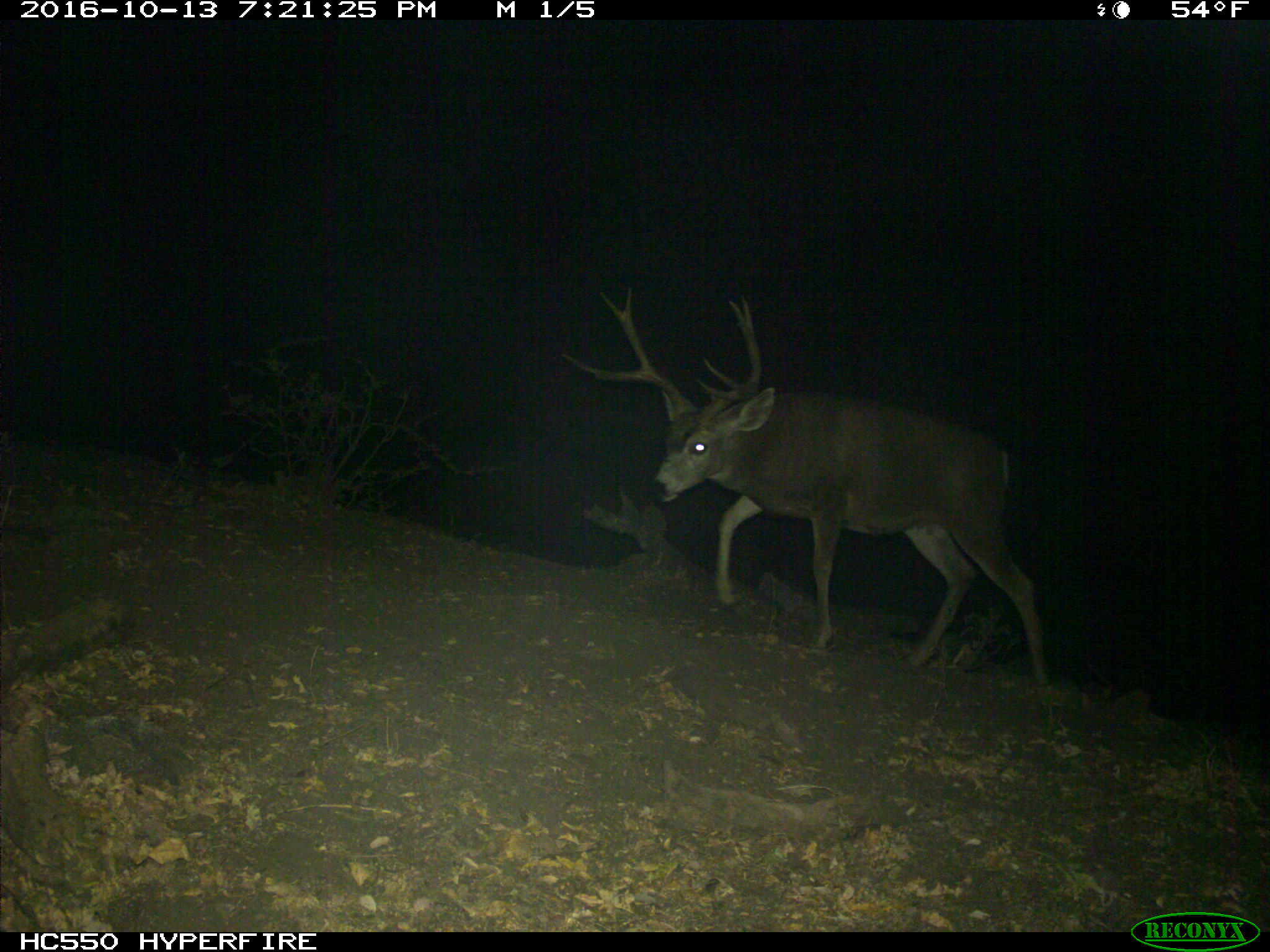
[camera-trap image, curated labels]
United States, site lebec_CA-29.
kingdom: Animalia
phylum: Chordata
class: Mammalia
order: Artiodactyla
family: Cervidae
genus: Odocoileus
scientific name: Odocoileus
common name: deer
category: unidentified deer